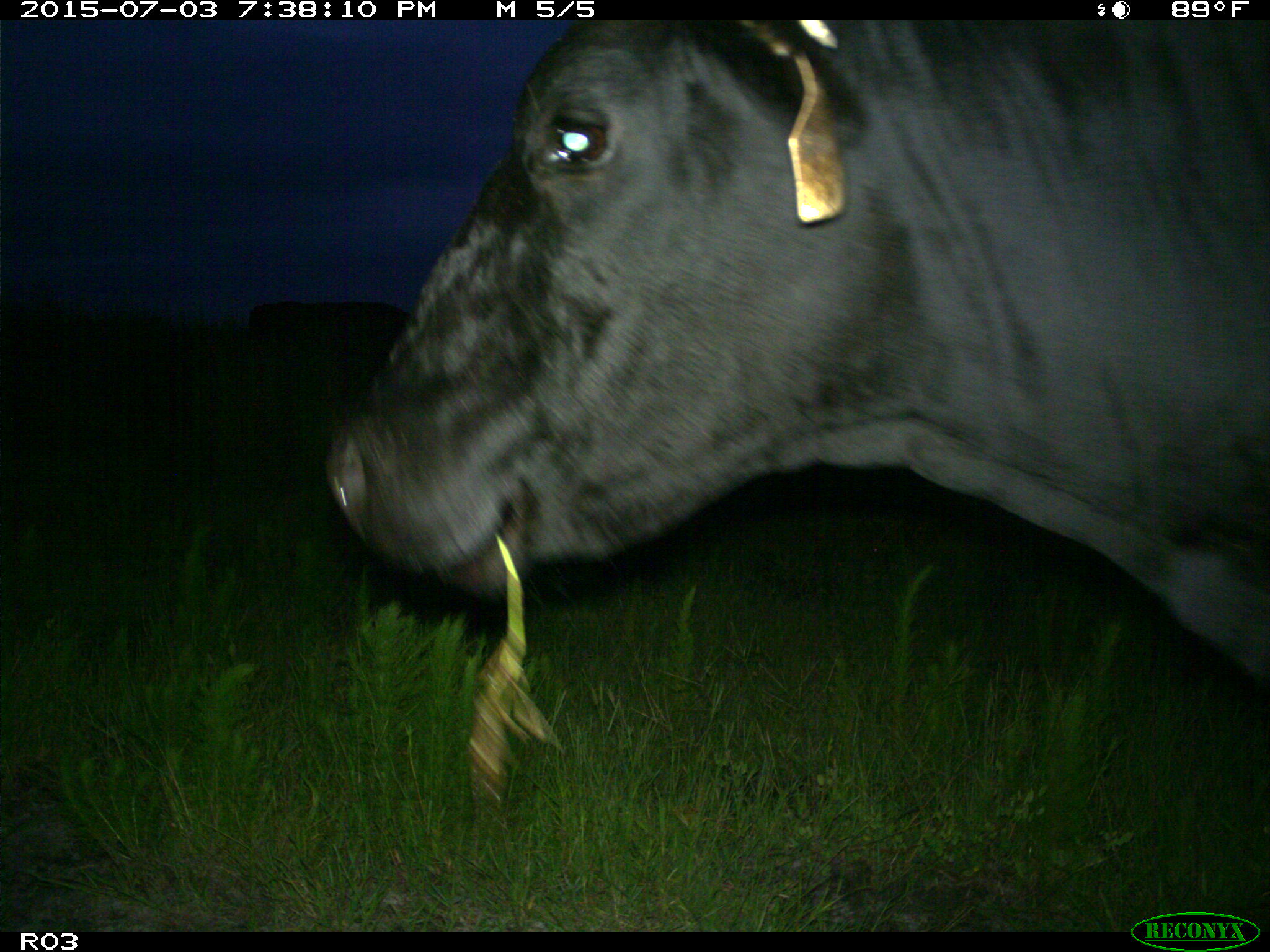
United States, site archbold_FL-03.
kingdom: Animalia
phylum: Chordata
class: Mammalia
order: Artiodactyla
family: Bovidae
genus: Bos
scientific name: Bos taurus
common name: domestic cow